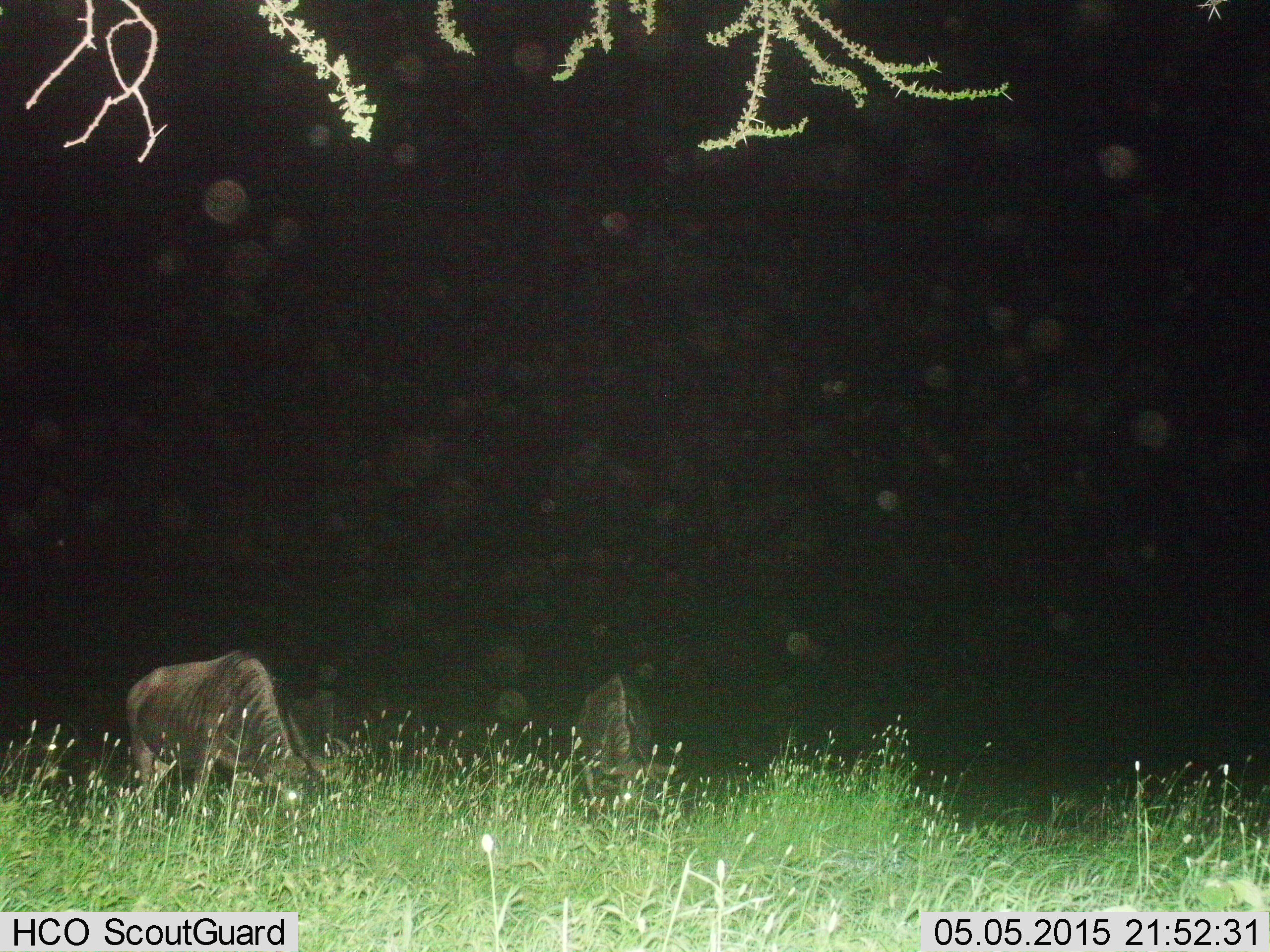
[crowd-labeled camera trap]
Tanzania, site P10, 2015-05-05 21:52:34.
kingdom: Animalia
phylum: Chordata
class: Mammalia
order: Artiodactyla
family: Bovidae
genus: Connochaetes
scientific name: Connochaetes taurinus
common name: blue wildebeest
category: wildebeest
Wildebeest (blue wildebeest) (Connochaetes taurinus), count 2. Behavior (volunteer vote fractions): standing 0%, resting 0%, moving 0%, interacting 0%. Young present (vote fraction): 0%. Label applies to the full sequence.